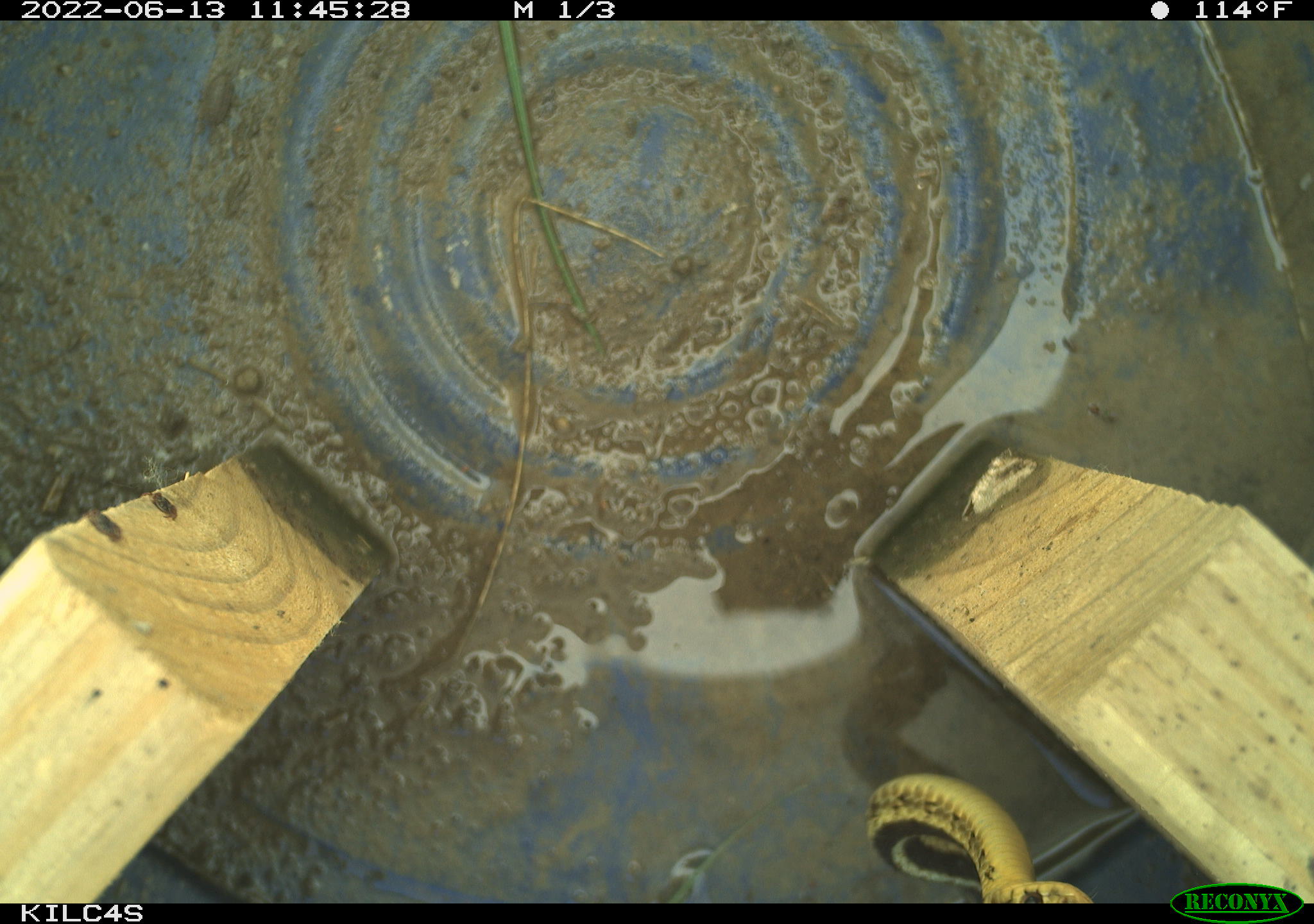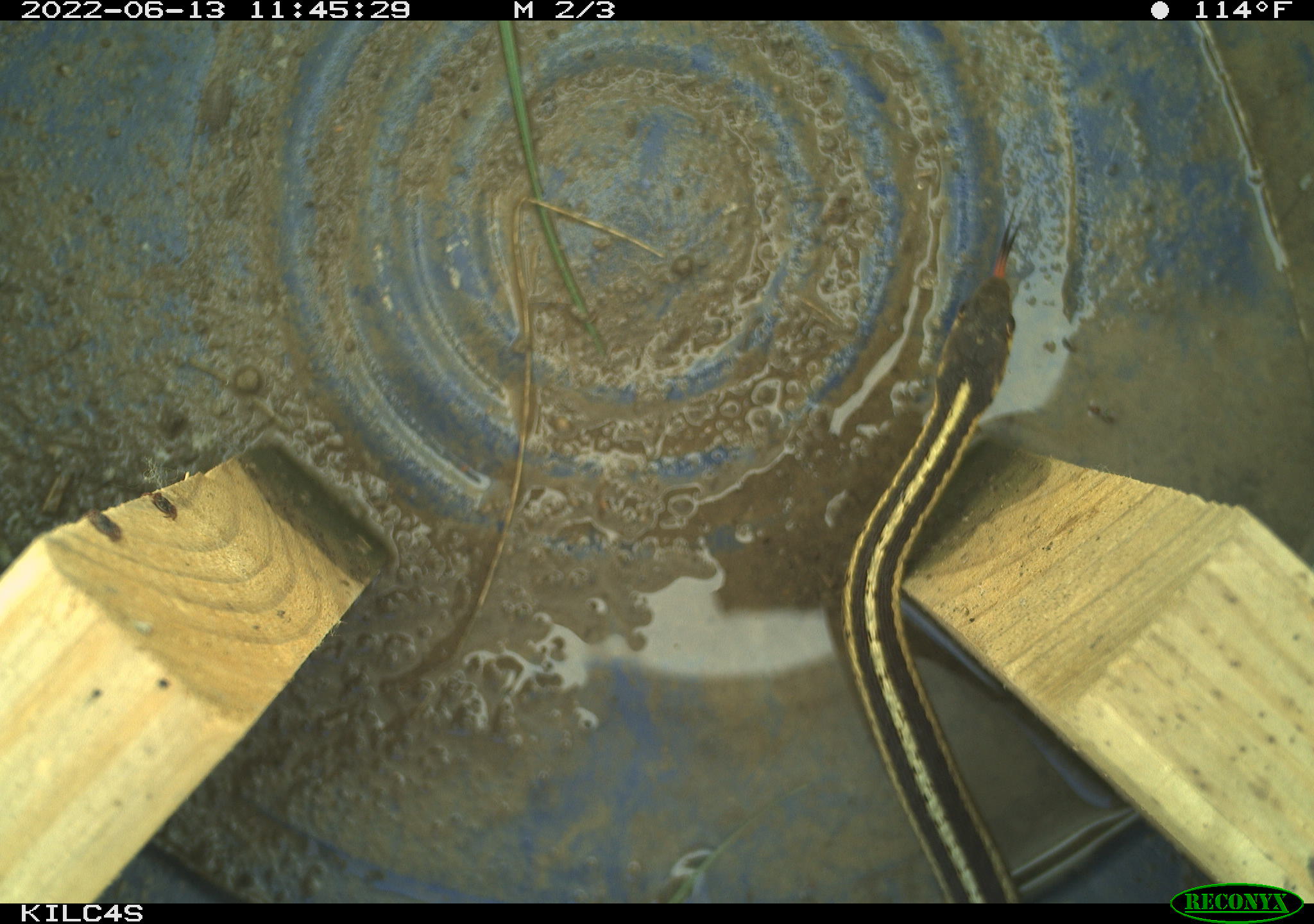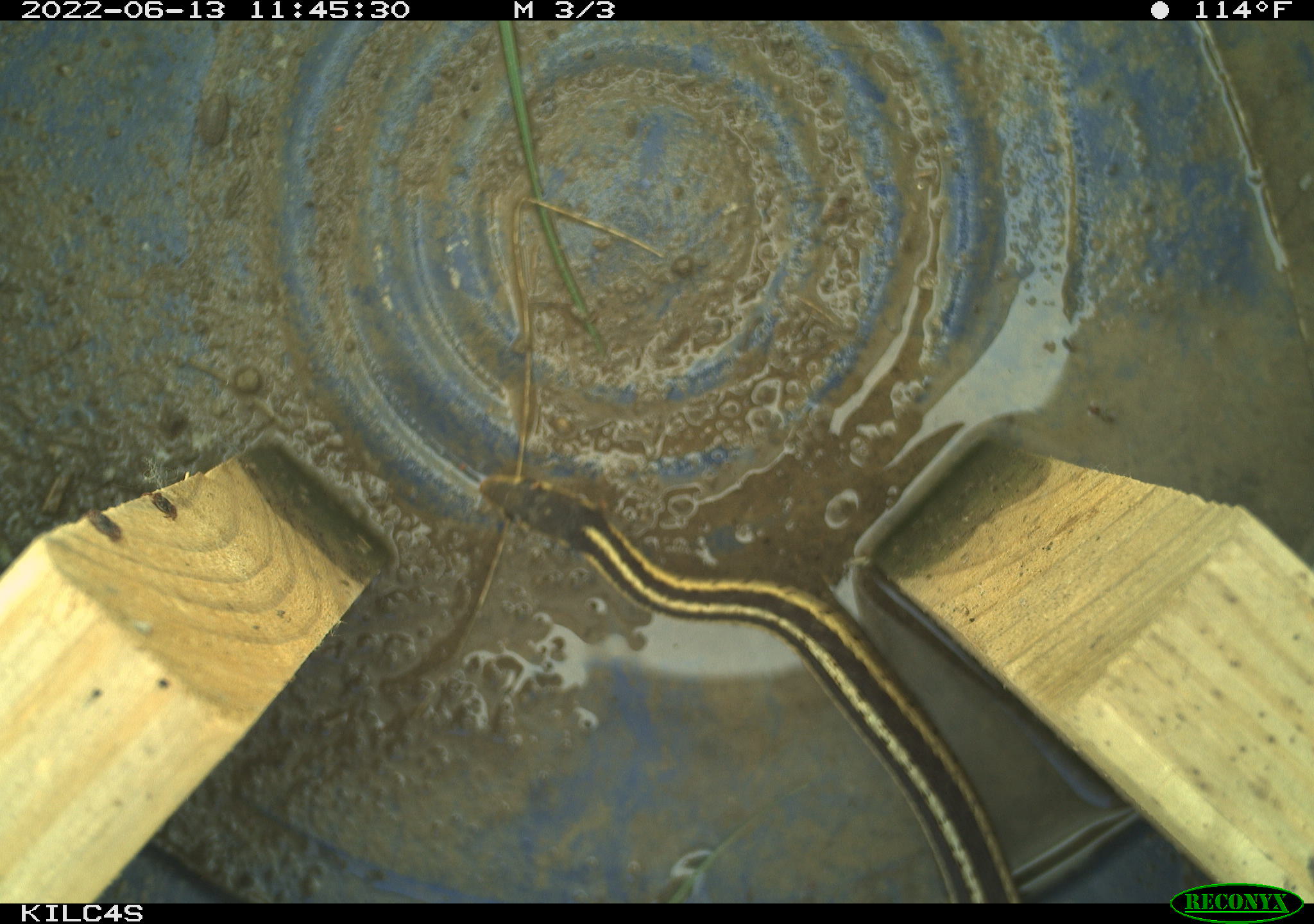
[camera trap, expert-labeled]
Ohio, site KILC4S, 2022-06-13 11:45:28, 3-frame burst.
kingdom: Animalia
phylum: Chordata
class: Reptilia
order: Squamata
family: Colubridae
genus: Thamnophis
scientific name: Thamnophis sirtalis sirtalis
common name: eastern gartersnake